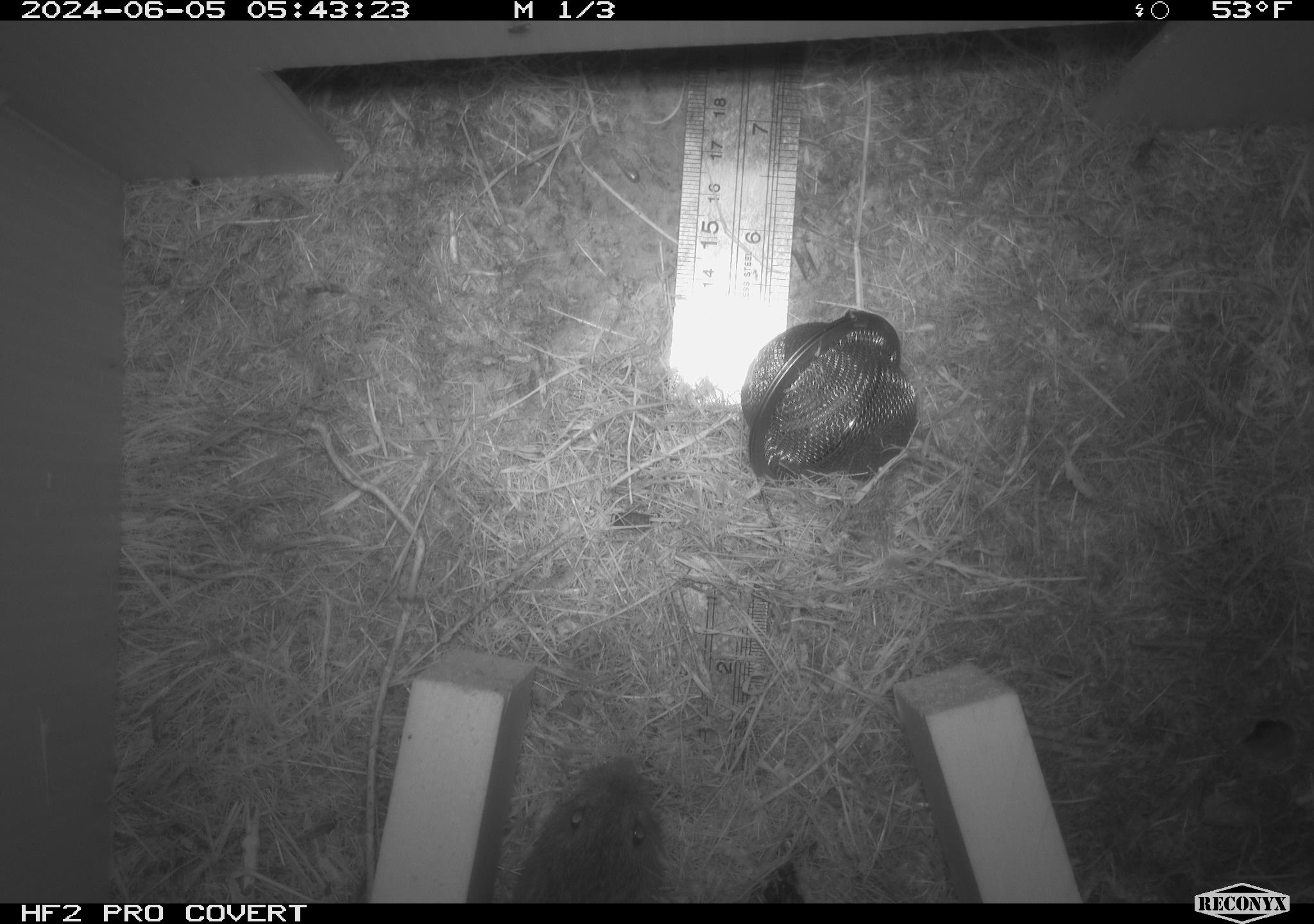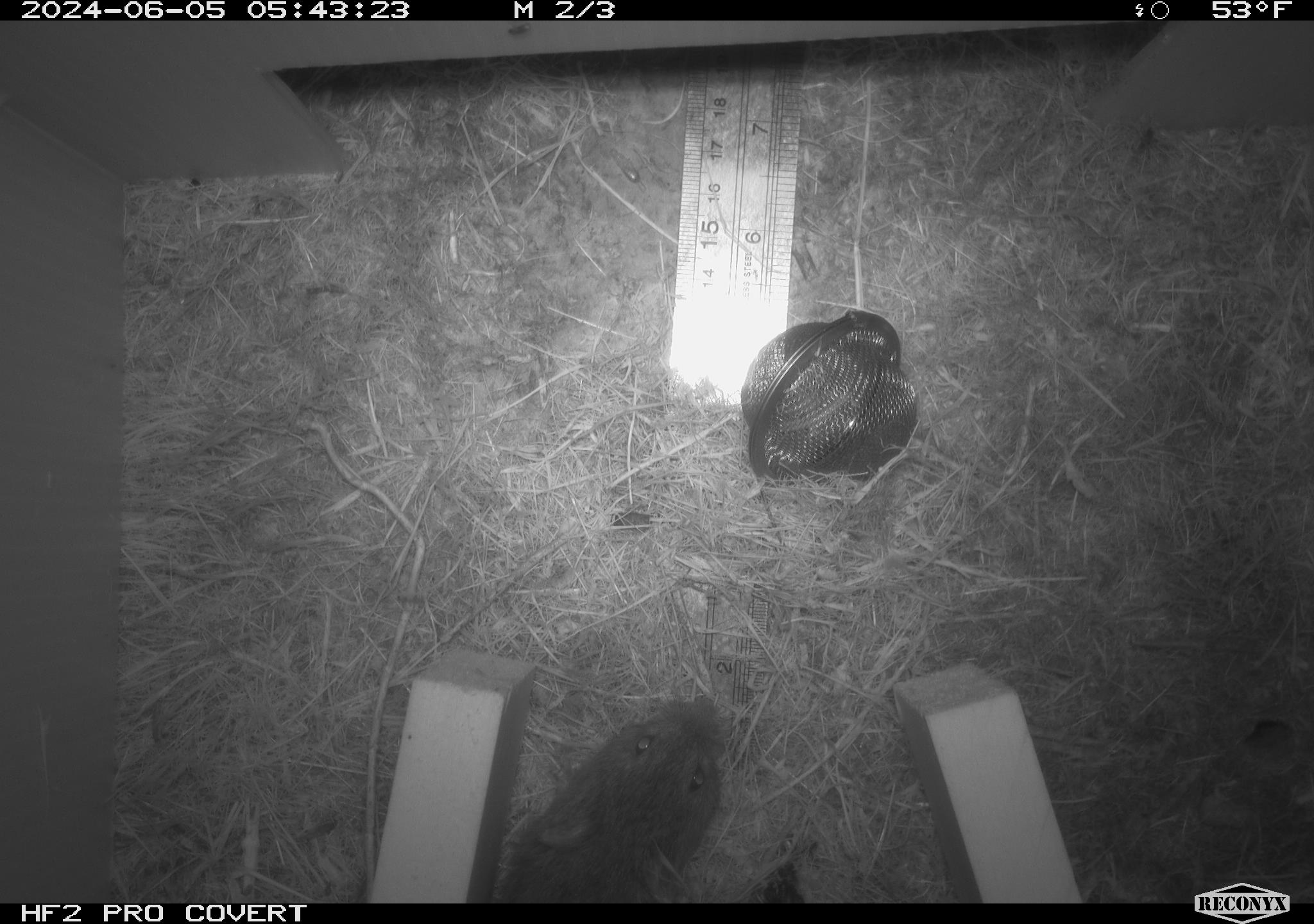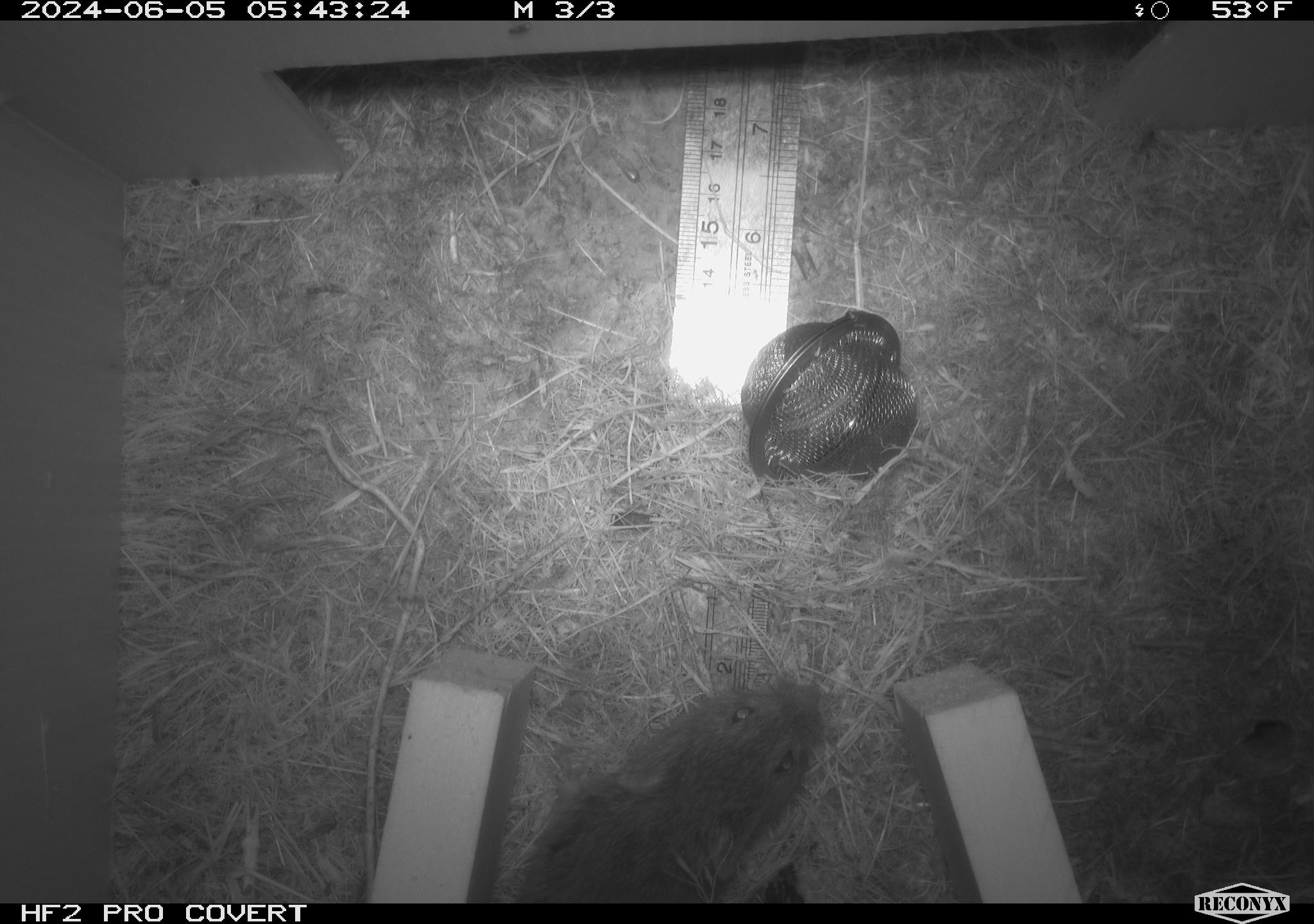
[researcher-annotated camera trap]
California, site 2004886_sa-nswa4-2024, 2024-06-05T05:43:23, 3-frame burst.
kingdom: Animalia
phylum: Chordata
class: Mammalia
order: Rodentia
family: Cricetidae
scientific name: Arvicolinae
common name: voles, lemmings, and muskrats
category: arvicolinae subfamily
Arvicolinae subfamily (voles, lemmings, and muskrats) (Arvicolinae).